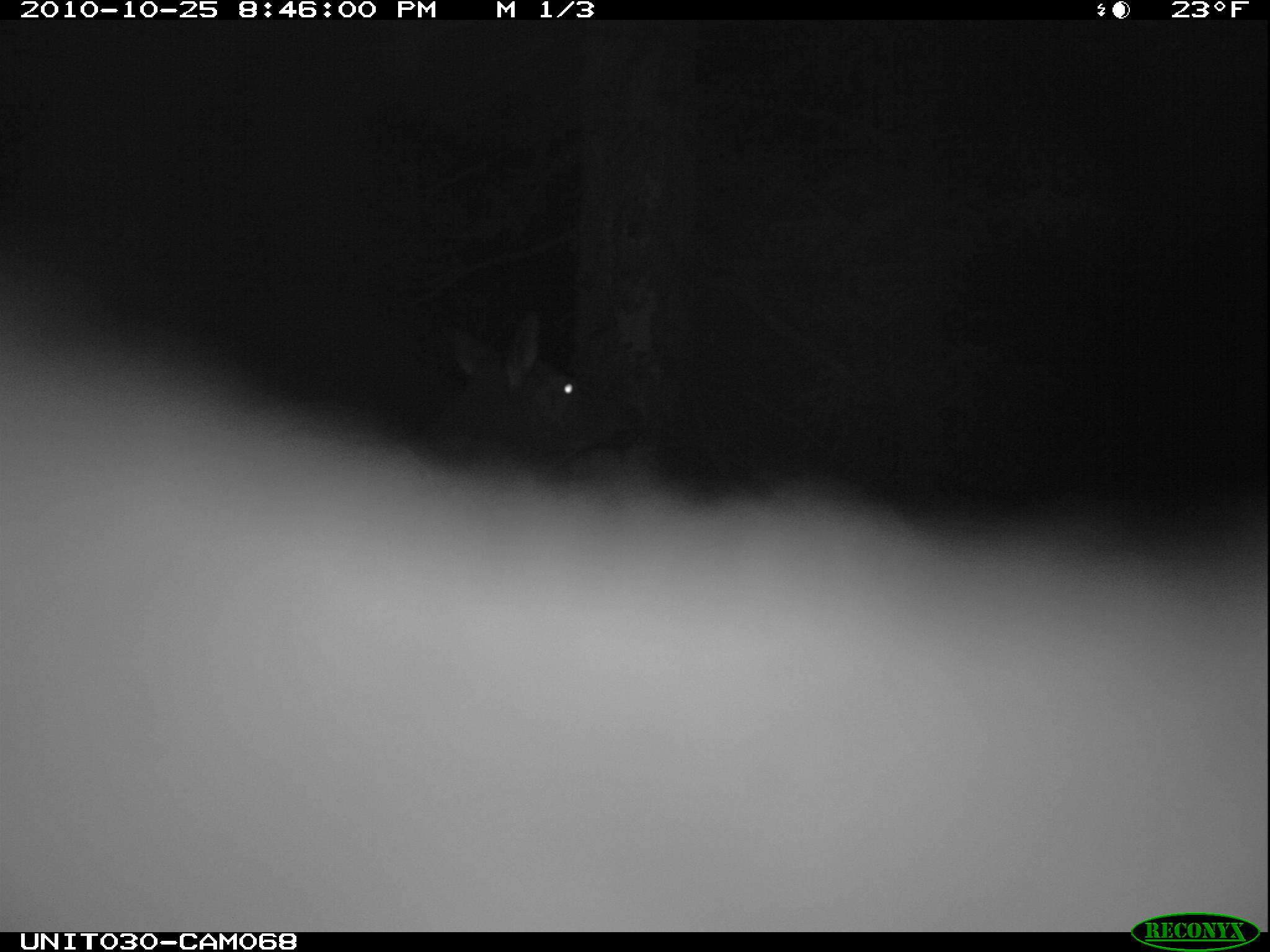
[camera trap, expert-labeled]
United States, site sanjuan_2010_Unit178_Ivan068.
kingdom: Animalia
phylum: Chordata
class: Mammalia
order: Artiodactyla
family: Cervidae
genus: Cervus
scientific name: Cervus elaphus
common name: red deer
Cervus elaphus (red deer).